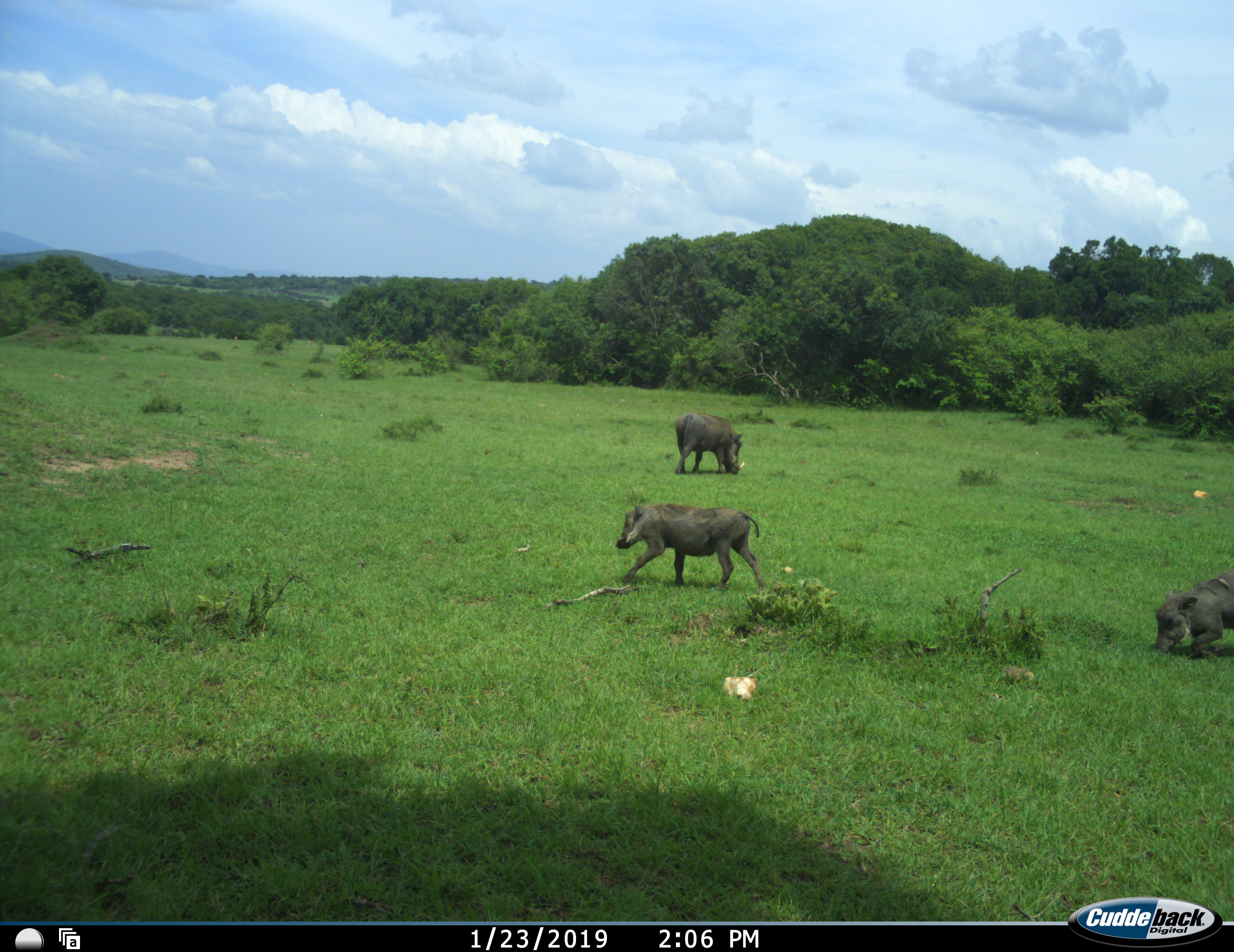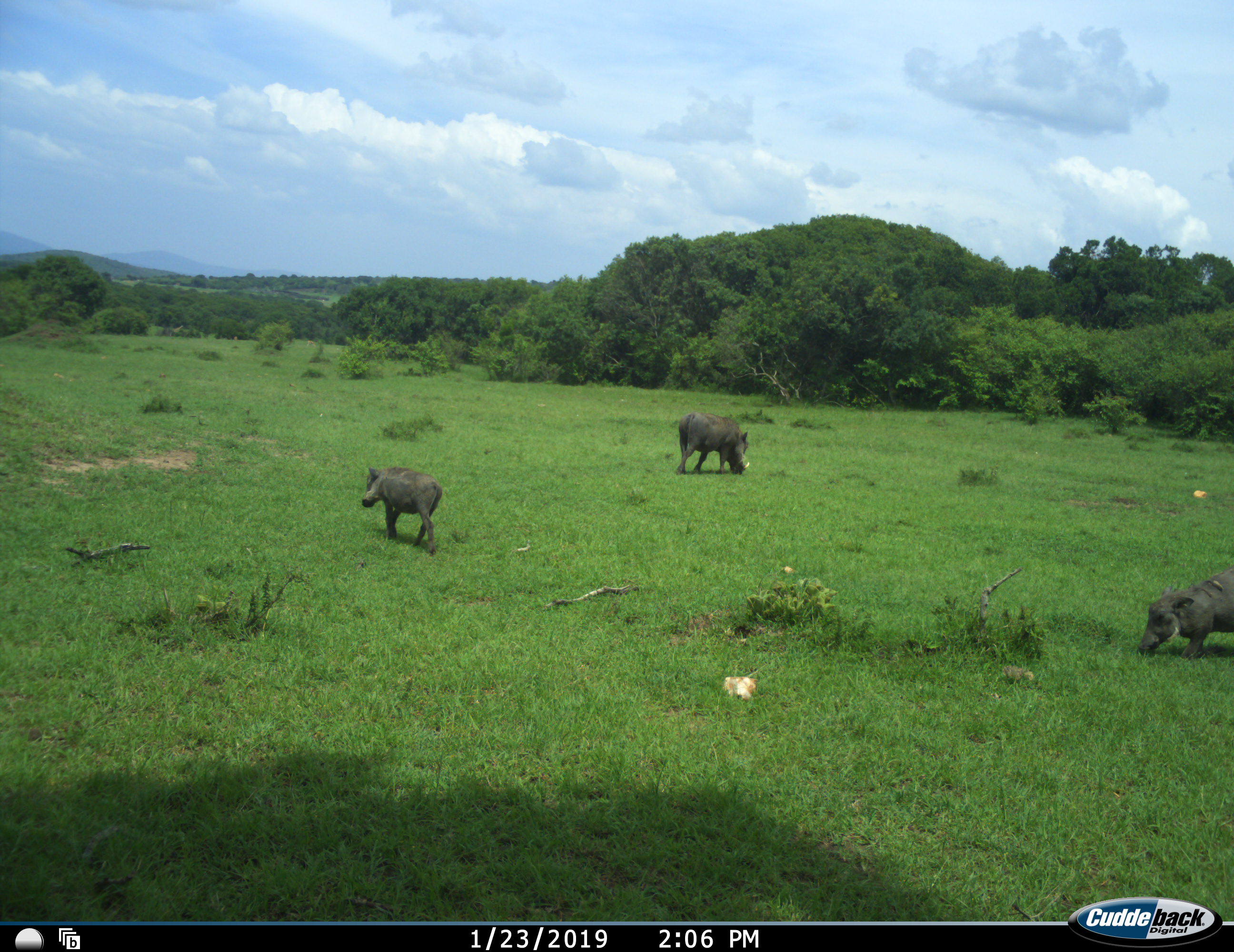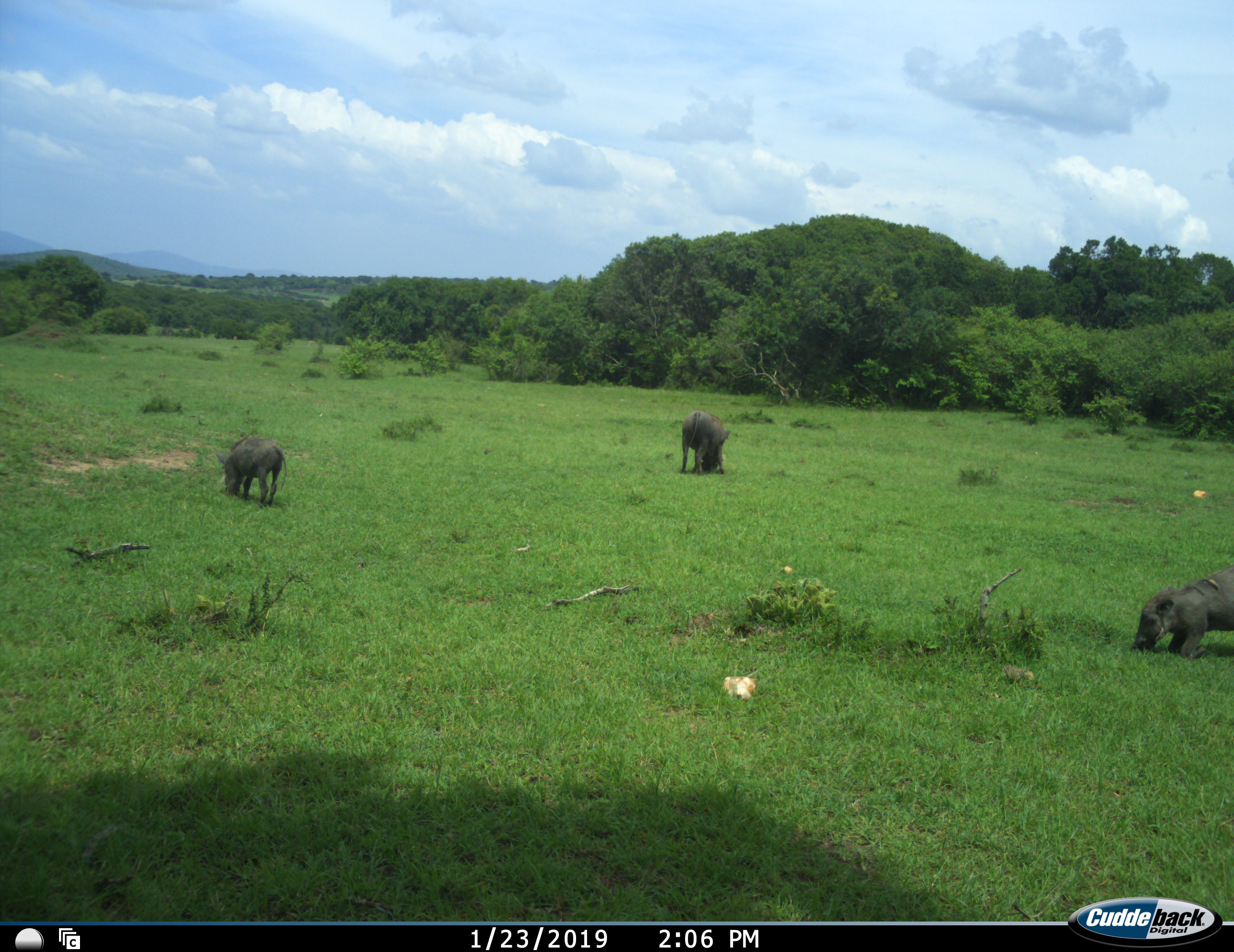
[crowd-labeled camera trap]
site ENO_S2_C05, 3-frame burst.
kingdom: Animalia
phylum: Chordata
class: Mammalia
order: Artiodactyla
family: Suidae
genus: Phacochoerus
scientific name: Phacochoerus africanus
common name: warthog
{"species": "warthog (Phacochoerus africanus)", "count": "3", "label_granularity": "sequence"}